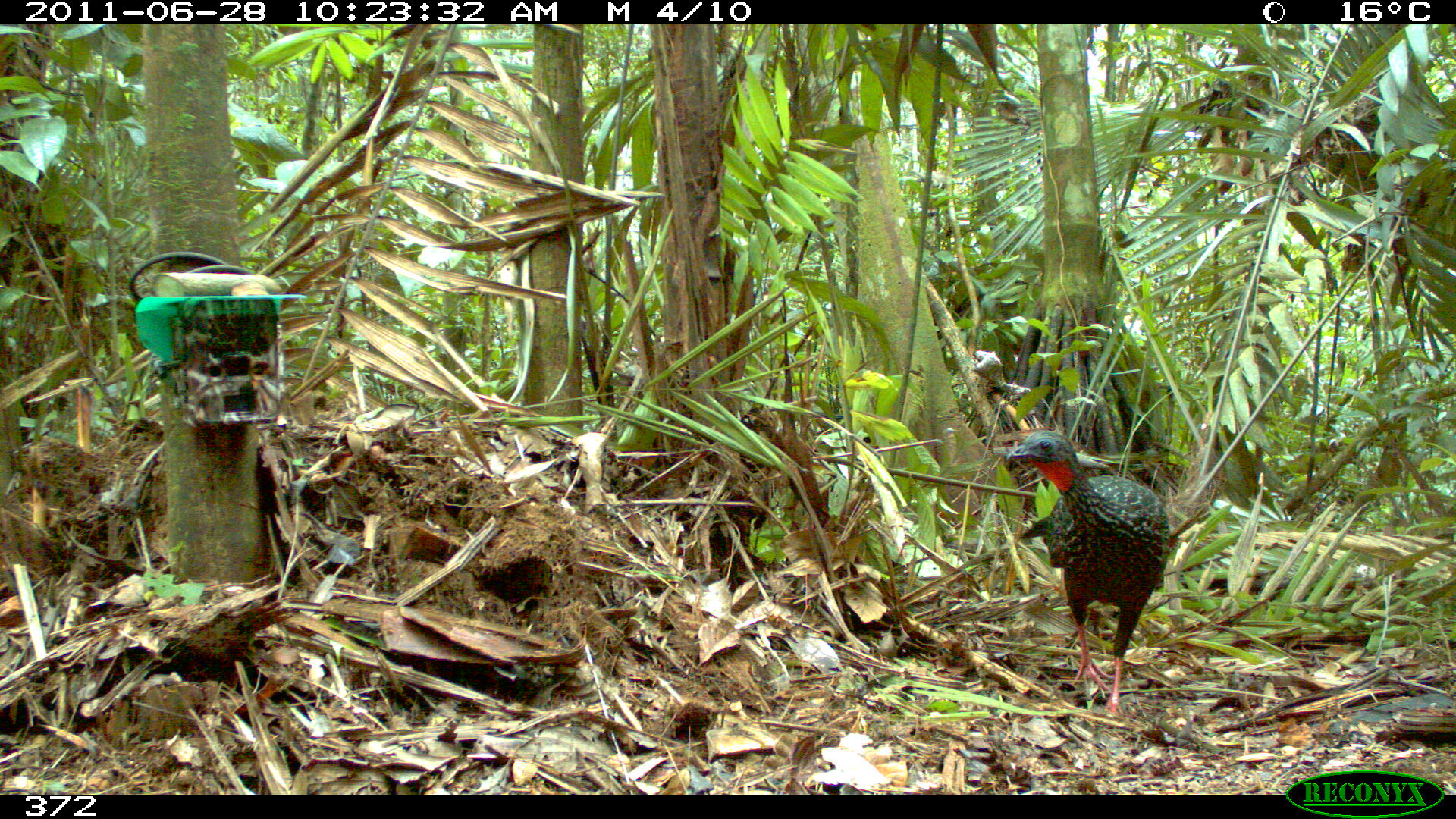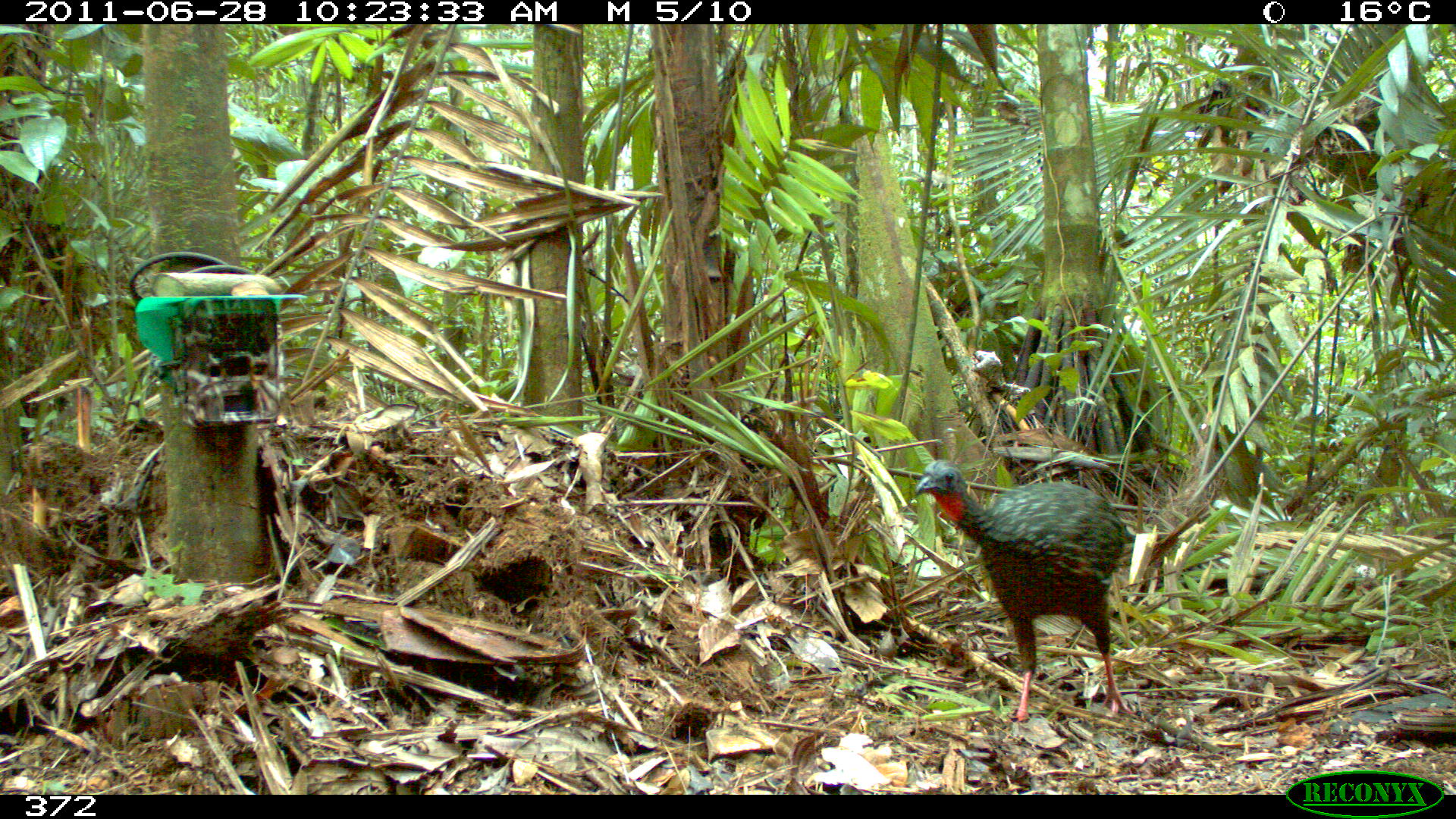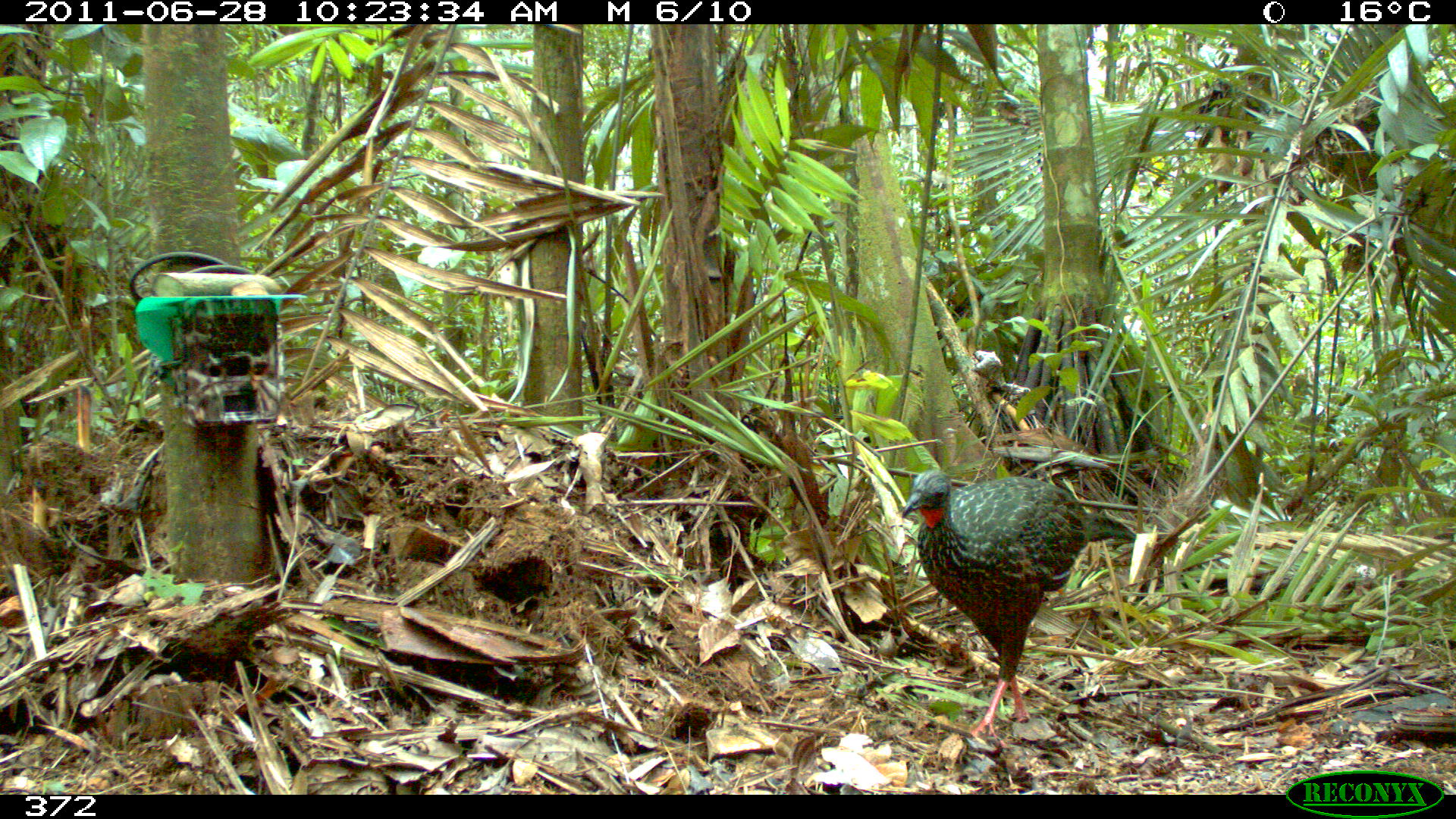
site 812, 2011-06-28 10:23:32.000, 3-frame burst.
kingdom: Animalia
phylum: Chordata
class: Aves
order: Galliformes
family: Cracidae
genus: Penelope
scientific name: Penelope jacquacu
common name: spix's guan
Penelope jacquacu (spix's guan).